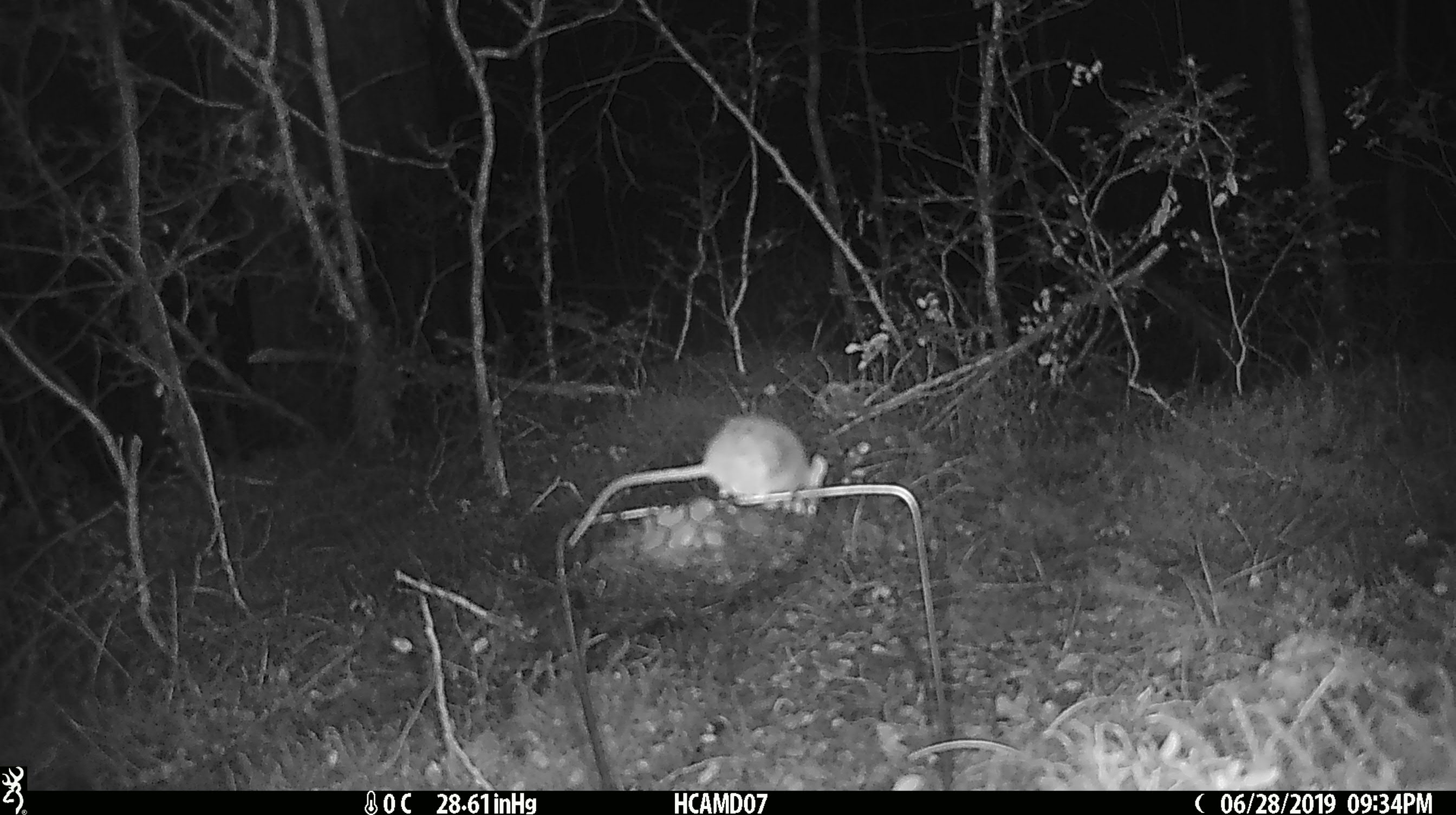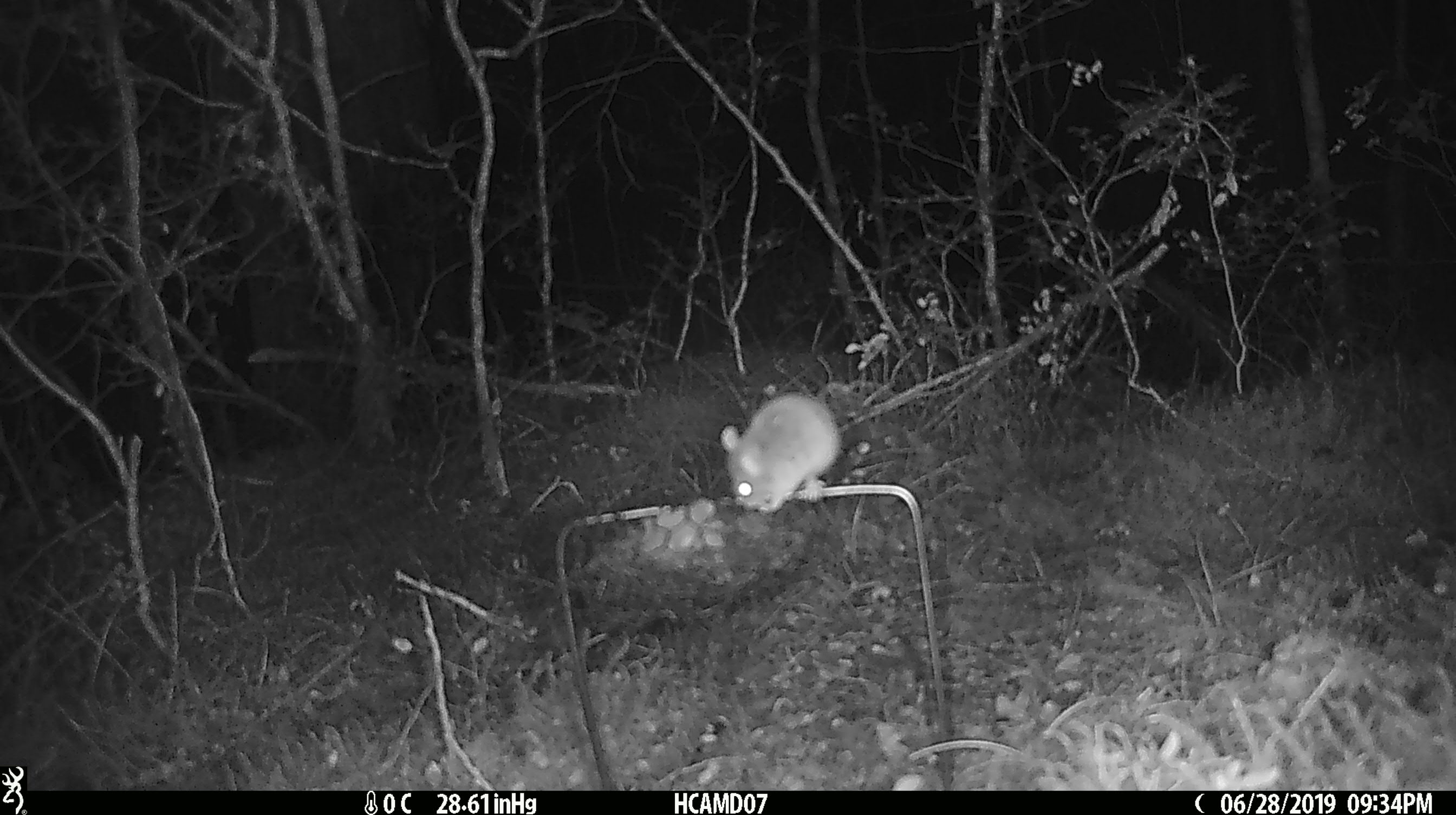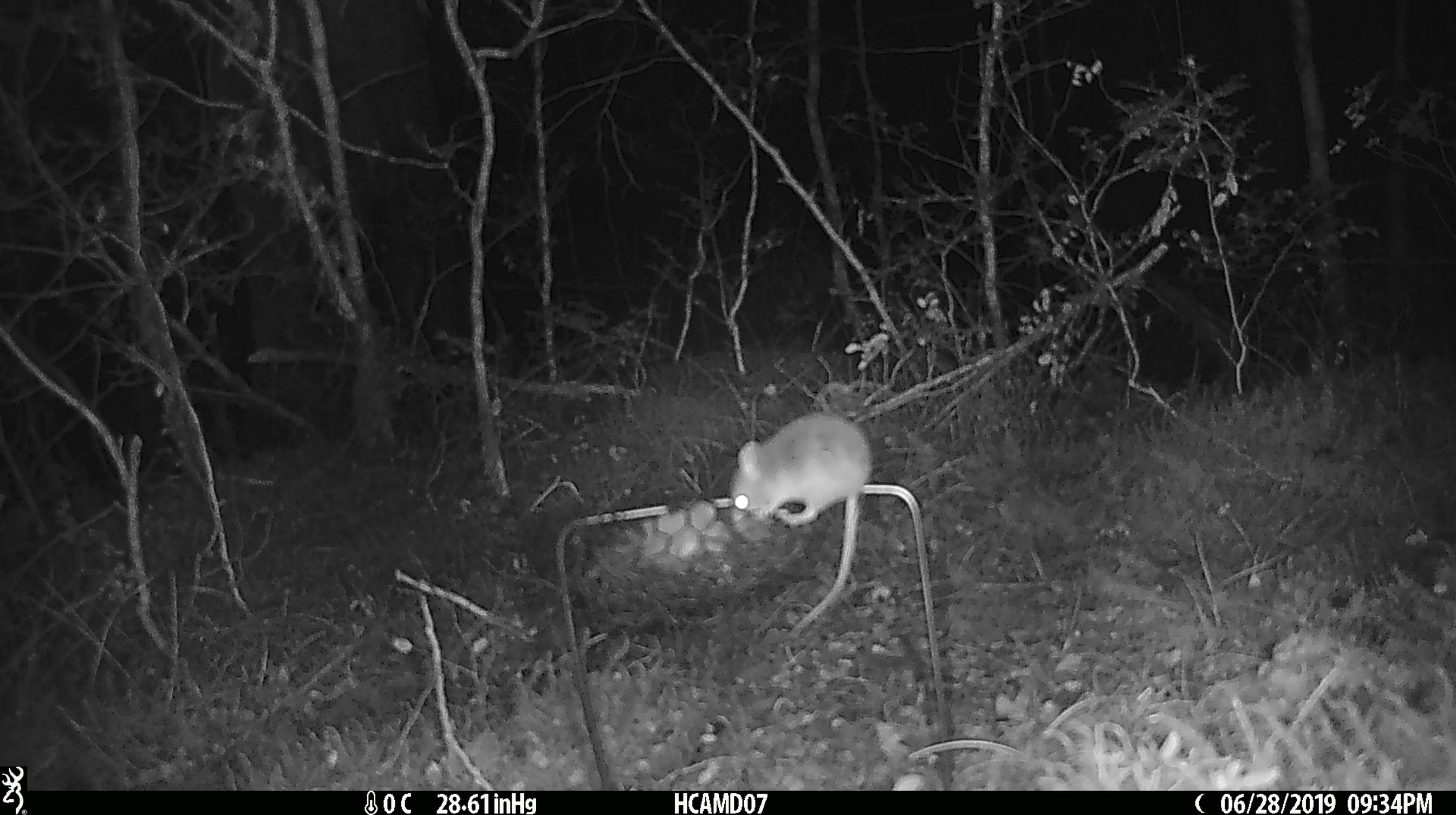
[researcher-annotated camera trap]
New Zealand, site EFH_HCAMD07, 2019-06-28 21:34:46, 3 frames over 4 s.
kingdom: Animalia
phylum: Chordata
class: Mammalia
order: Rodentia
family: Muridae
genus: Mus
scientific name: Mus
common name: mouse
Mouse (Mus).